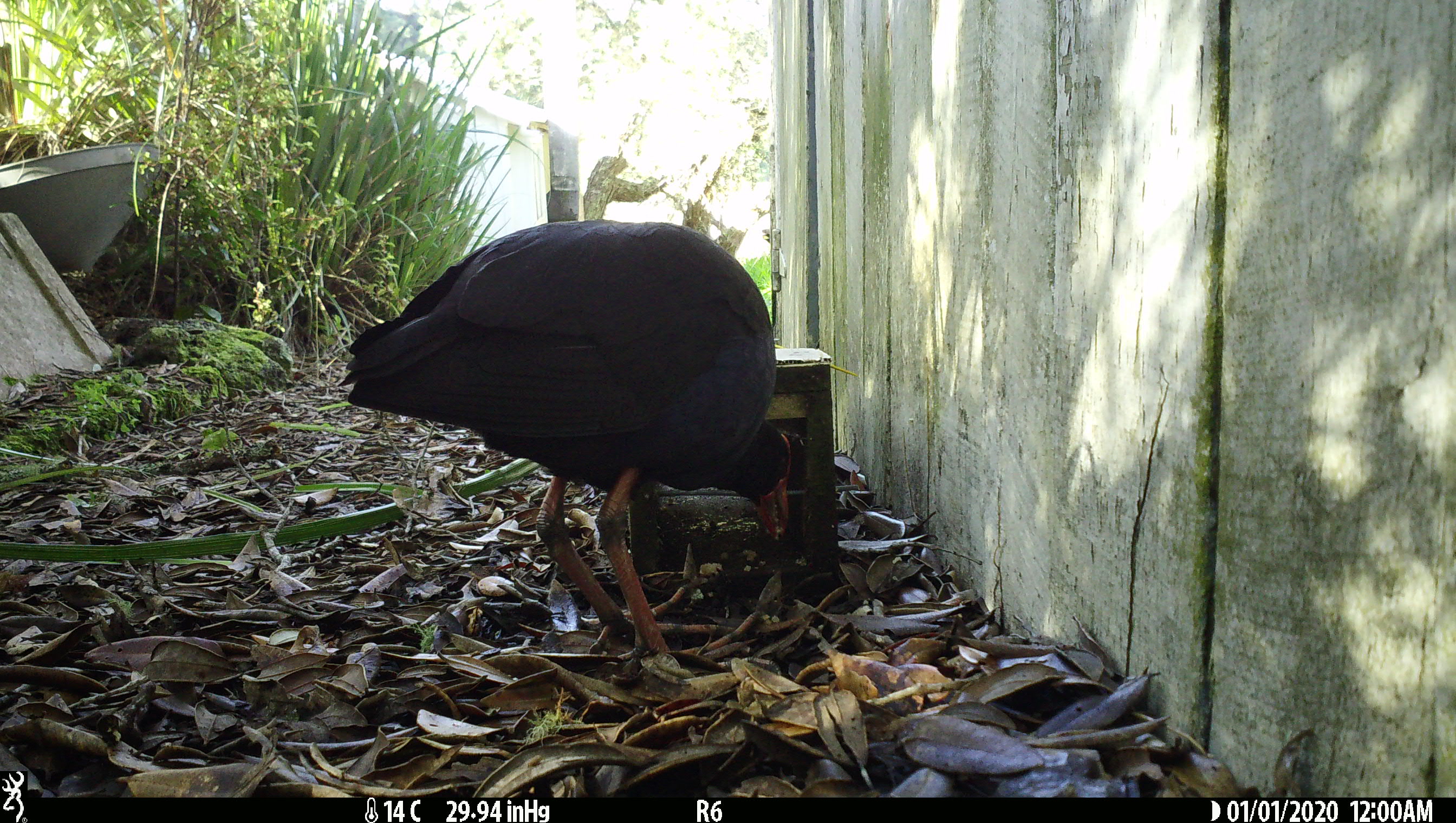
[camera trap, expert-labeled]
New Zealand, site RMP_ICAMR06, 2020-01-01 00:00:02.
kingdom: Animalia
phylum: Chordata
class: Aves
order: Gruiformes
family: Rallidae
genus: Porphyrio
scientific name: Porphyrio melanotus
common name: australasian swamphen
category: pukeko